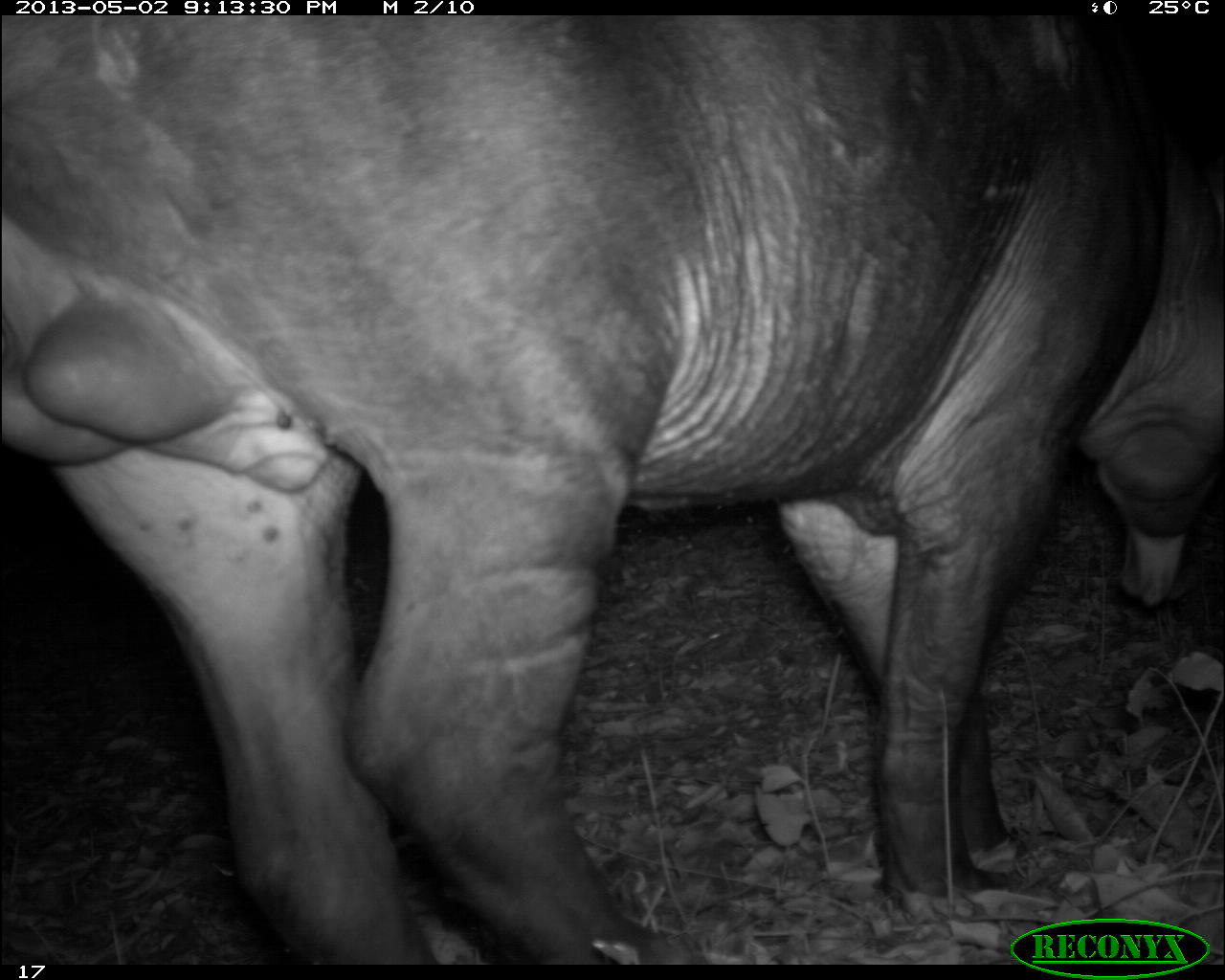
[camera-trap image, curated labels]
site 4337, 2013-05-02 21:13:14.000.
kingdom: Animalia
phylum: Chordata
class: Mammalia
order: Perissodactyla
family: Tapiridae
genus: Tapirus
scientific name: Tapirus bairdii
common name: baird's tapir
Tapirus bairdii (baird's tapir), count 1, sex male.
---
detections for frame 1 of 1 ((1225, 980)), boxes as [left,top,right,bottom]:
tapirus bairdii: [3,15,1219,965]